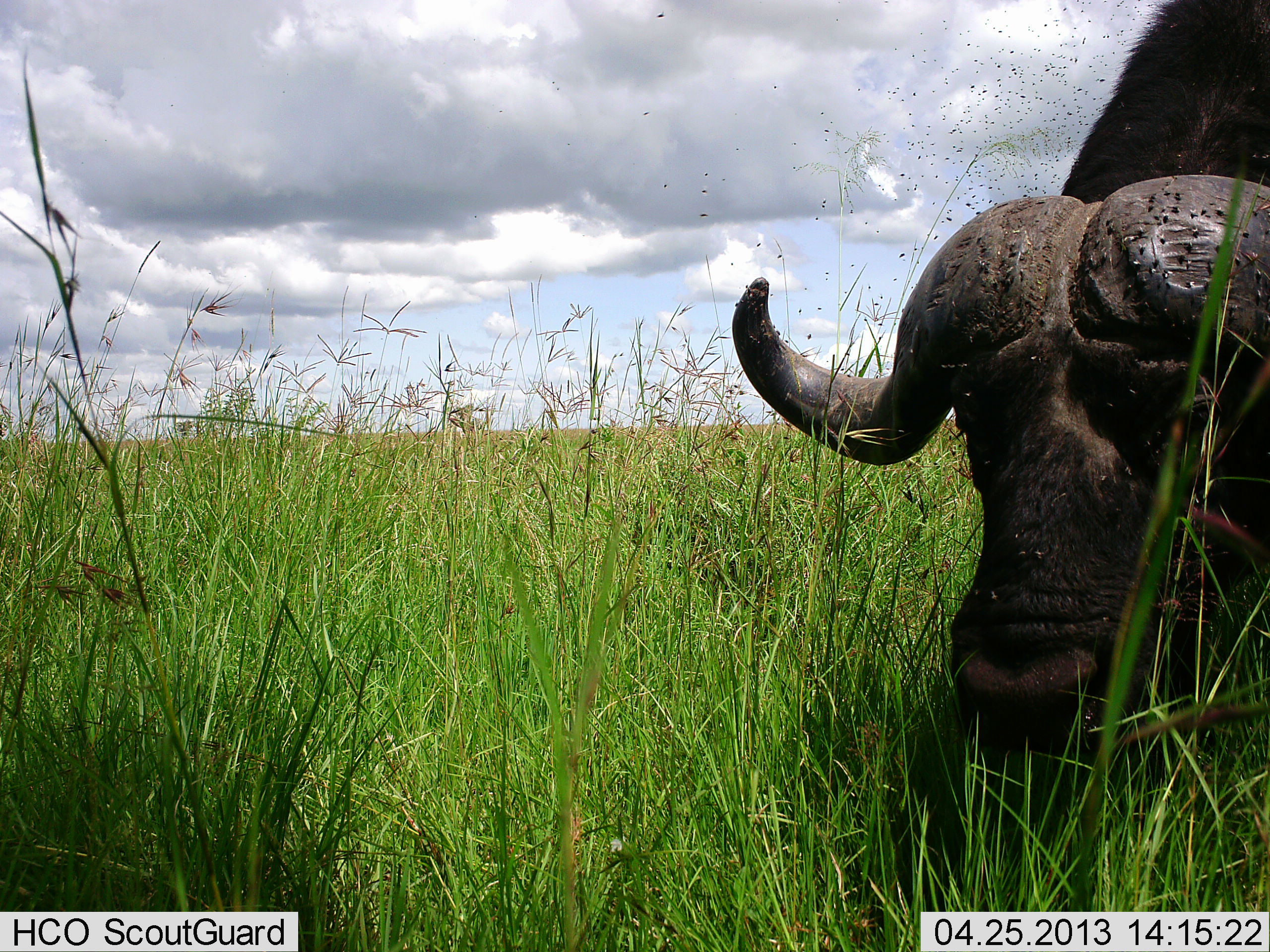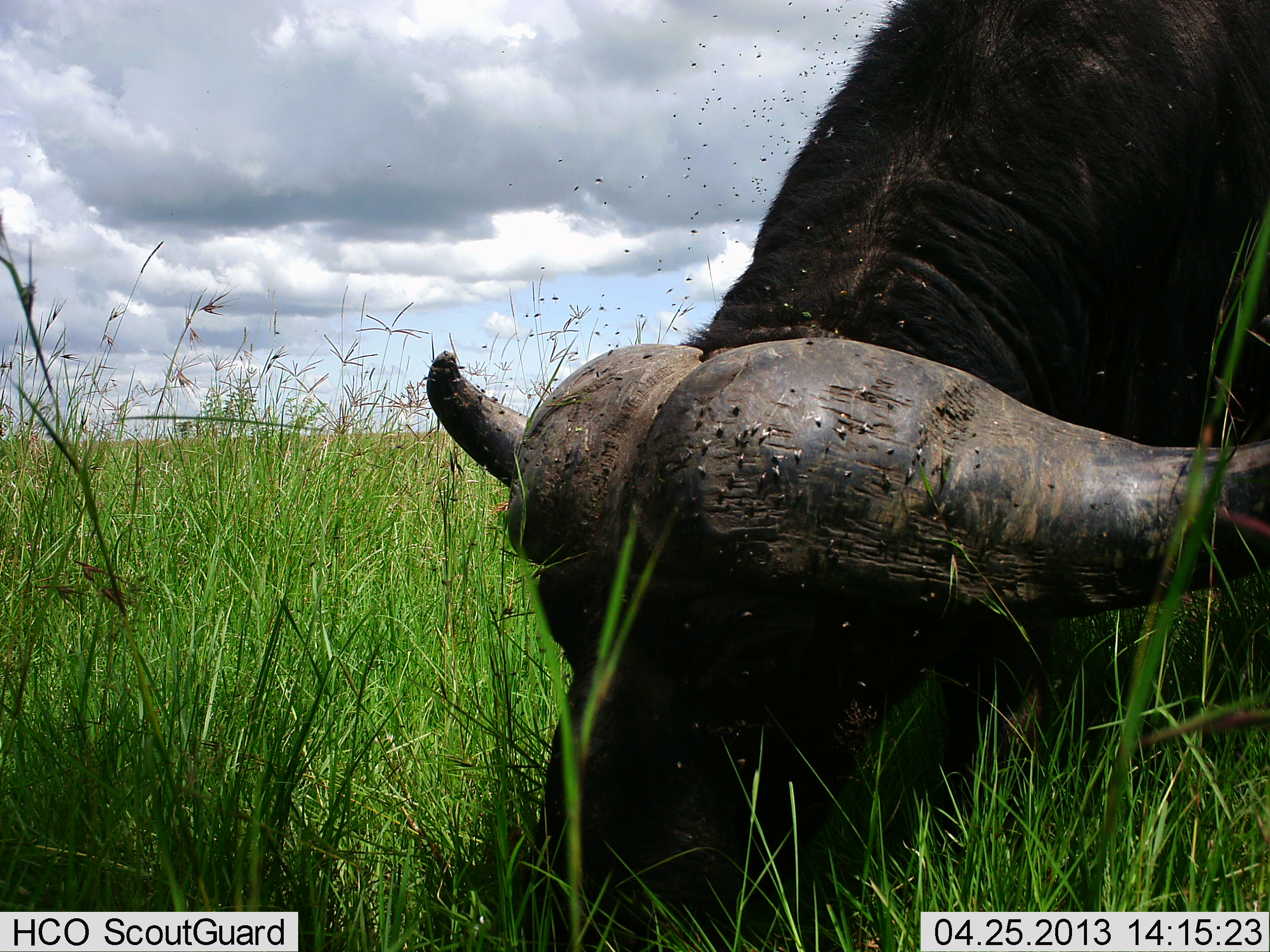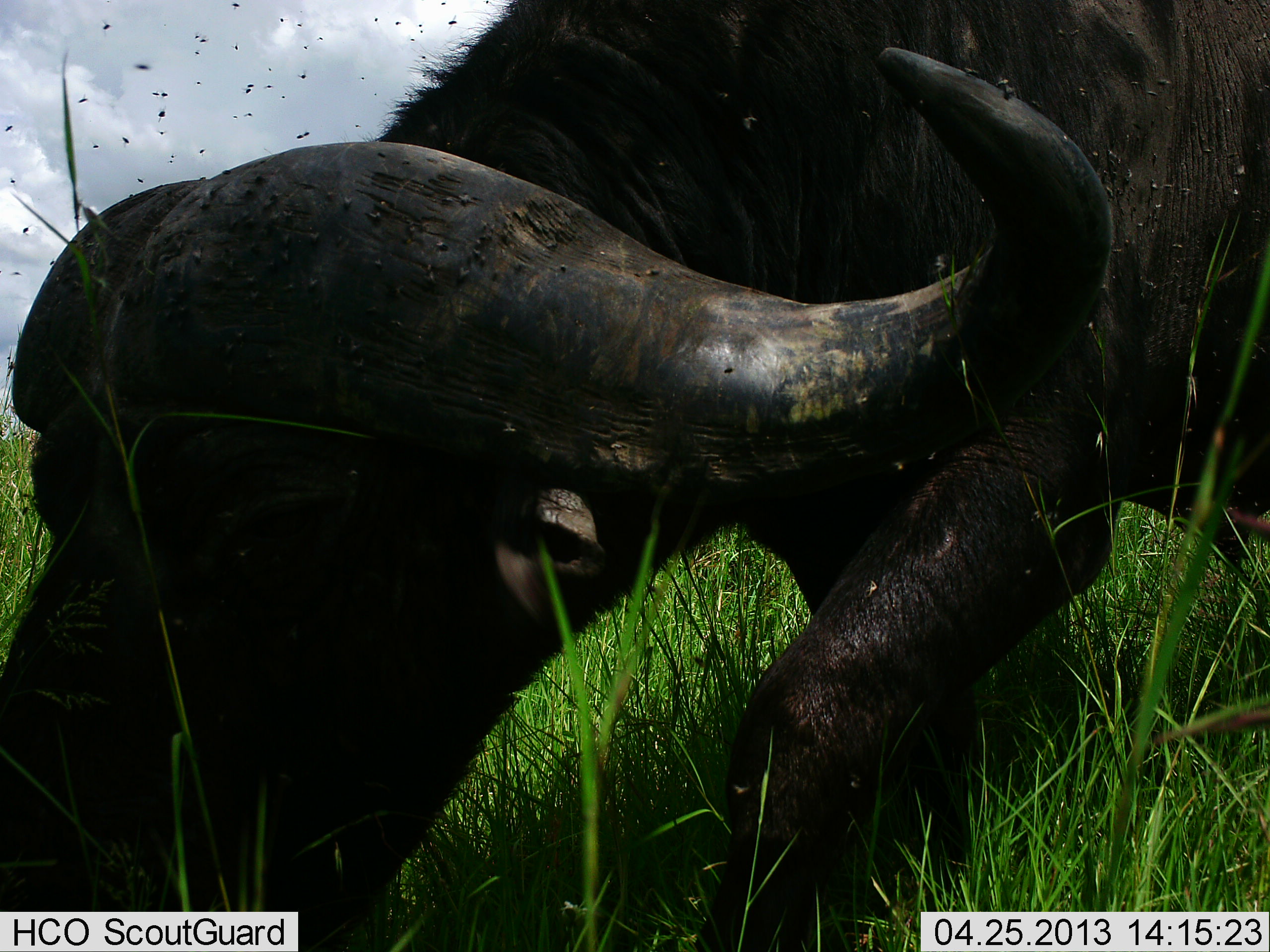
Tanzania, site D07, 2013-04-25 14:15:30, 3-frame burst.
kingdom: Animalia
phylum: Chordata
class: Mammalia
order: Artiodactyla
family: Bovidae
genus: Syncerus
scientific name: Syncerus caffer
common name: cape buffalo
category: buffalo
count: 1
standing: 5%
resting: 0%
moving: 53%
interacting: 0%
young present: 0%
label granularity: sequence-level